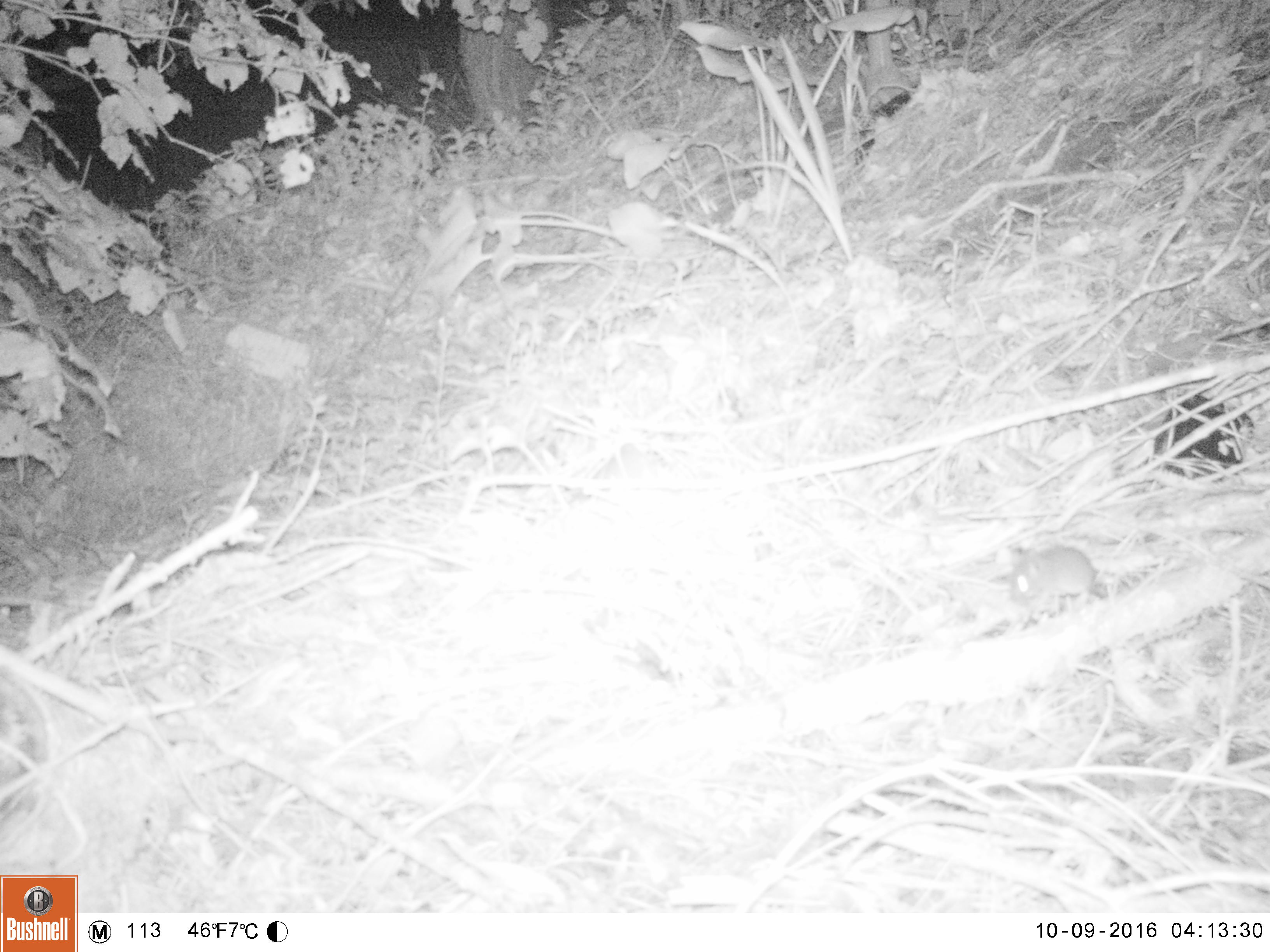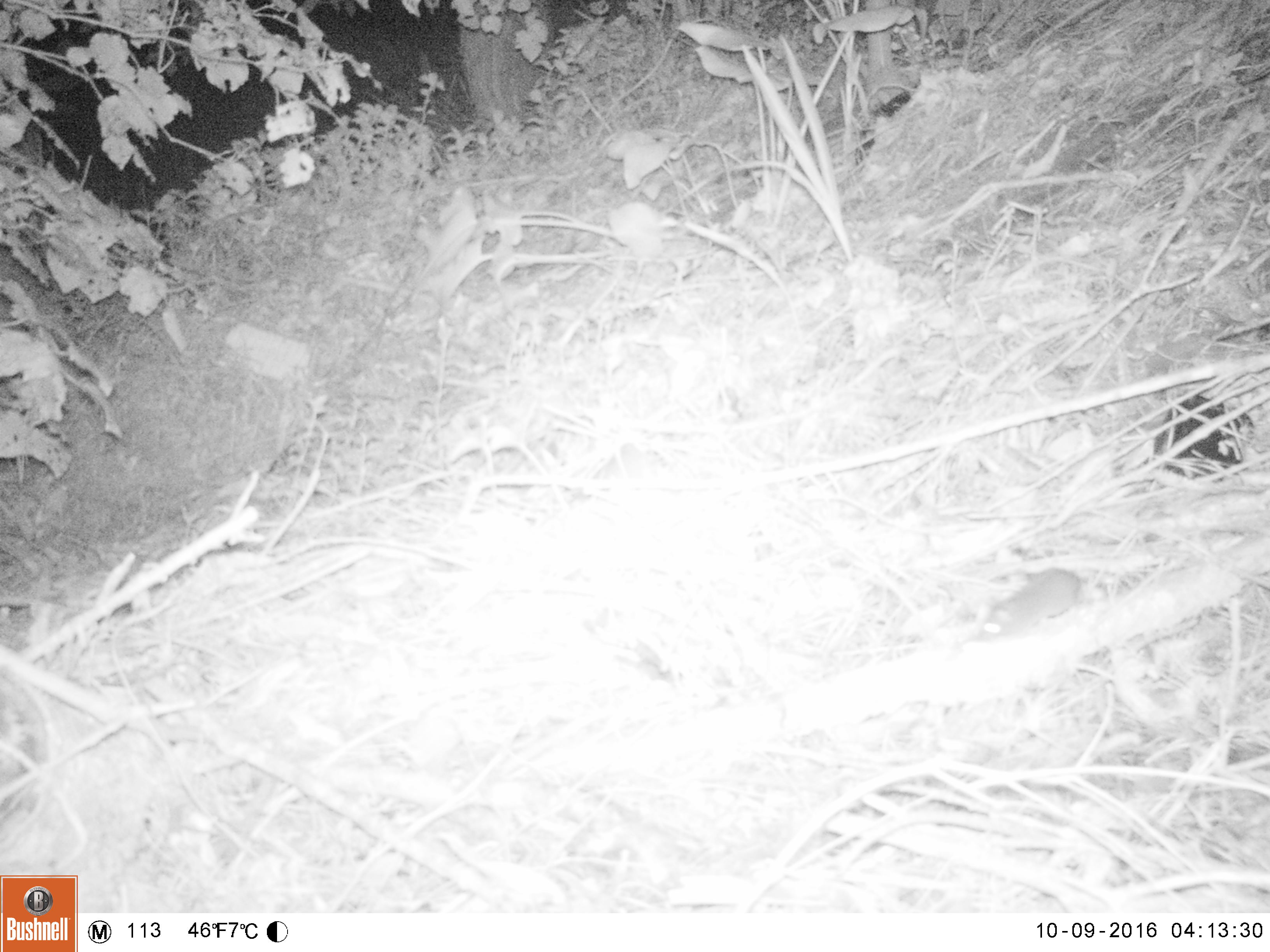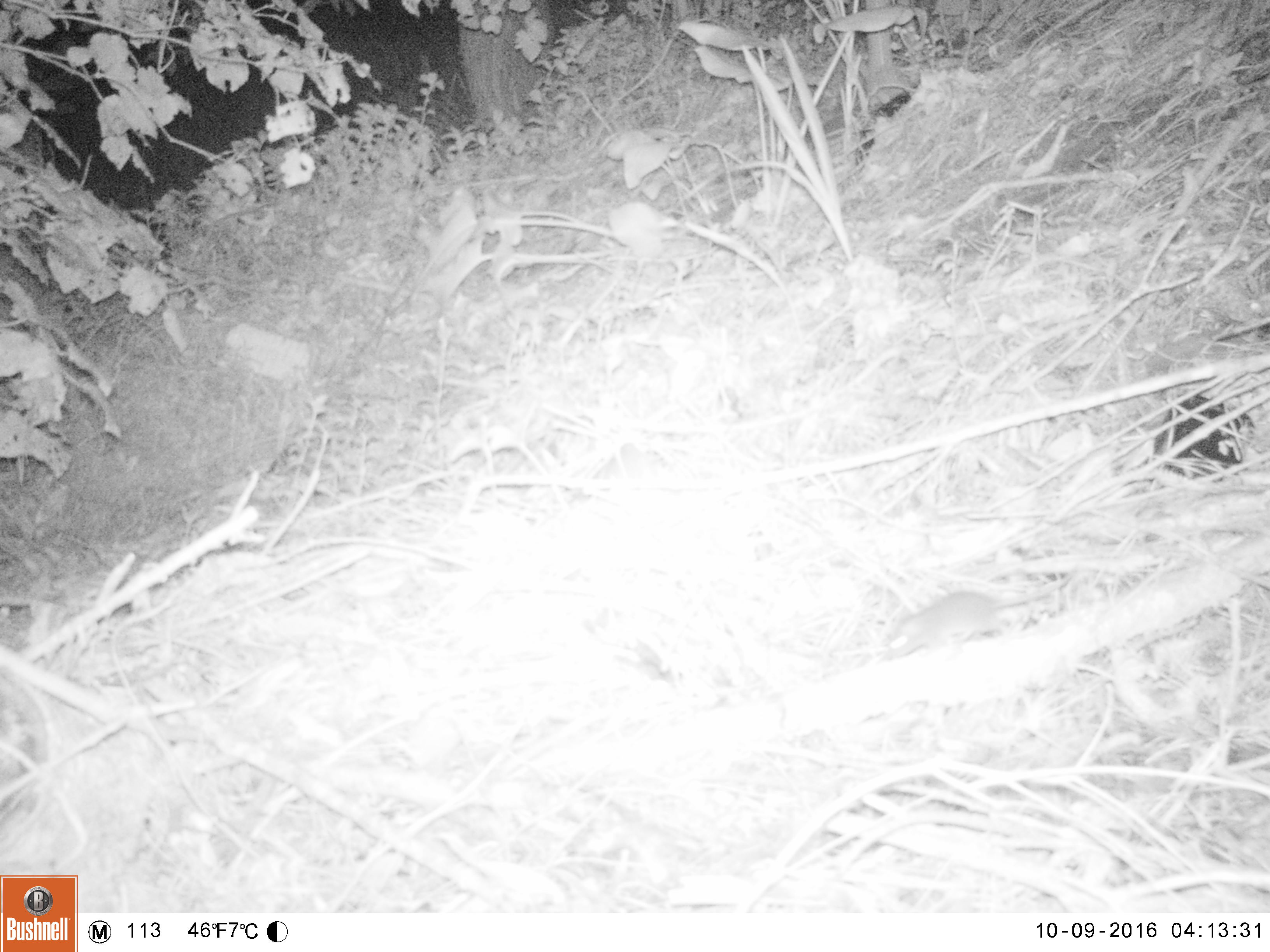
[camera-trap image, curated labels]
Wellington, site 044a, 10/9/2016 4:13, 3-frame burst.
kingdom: Animalia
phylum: Chordata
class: Mammalia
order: Rodentia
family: Muridae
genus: Mus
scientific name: Mus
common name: mouse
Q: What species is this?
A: Mouse (Mus).